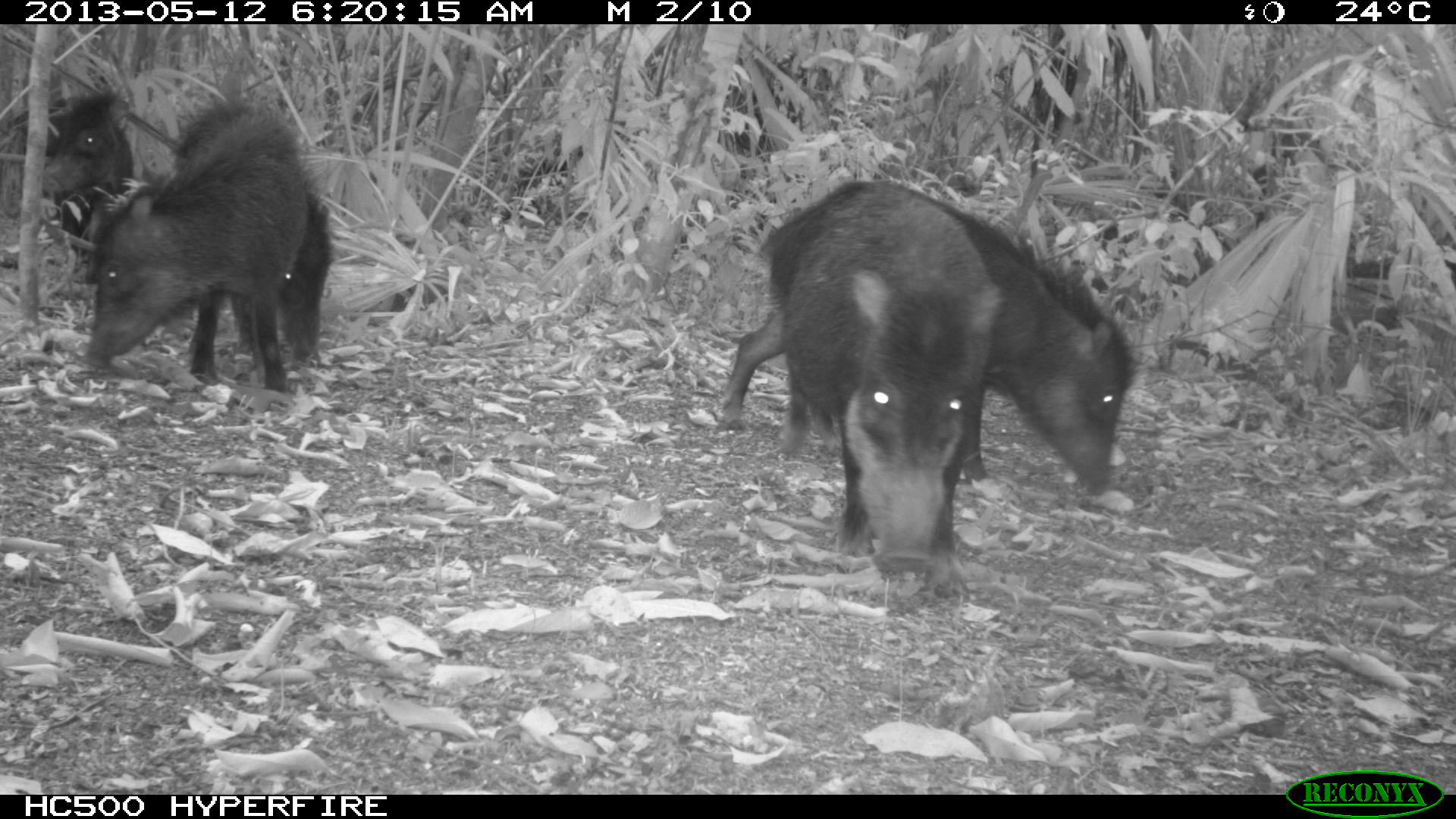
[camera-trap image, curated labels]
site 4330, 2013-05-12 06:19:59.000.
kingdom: Animalia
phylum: Chordata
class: Mammalia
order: Artiodactyla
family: Tayassuidae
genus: Tayassu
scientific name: Tayassu pecari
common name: white-lipped peccary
Tayassu pecari (white-lipped peccary), count 5.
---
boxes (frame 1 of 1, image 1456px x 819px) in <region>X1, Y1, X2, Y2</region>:
tayassu pecari: <region>714, 169, 1141, 490</region>; <region>776, 174, 1003, 591</region>; <region>83, 94, 310, 393</region>; <region>151, 177, 338, 369</region>; <region>18, 86, 134, 271</region>